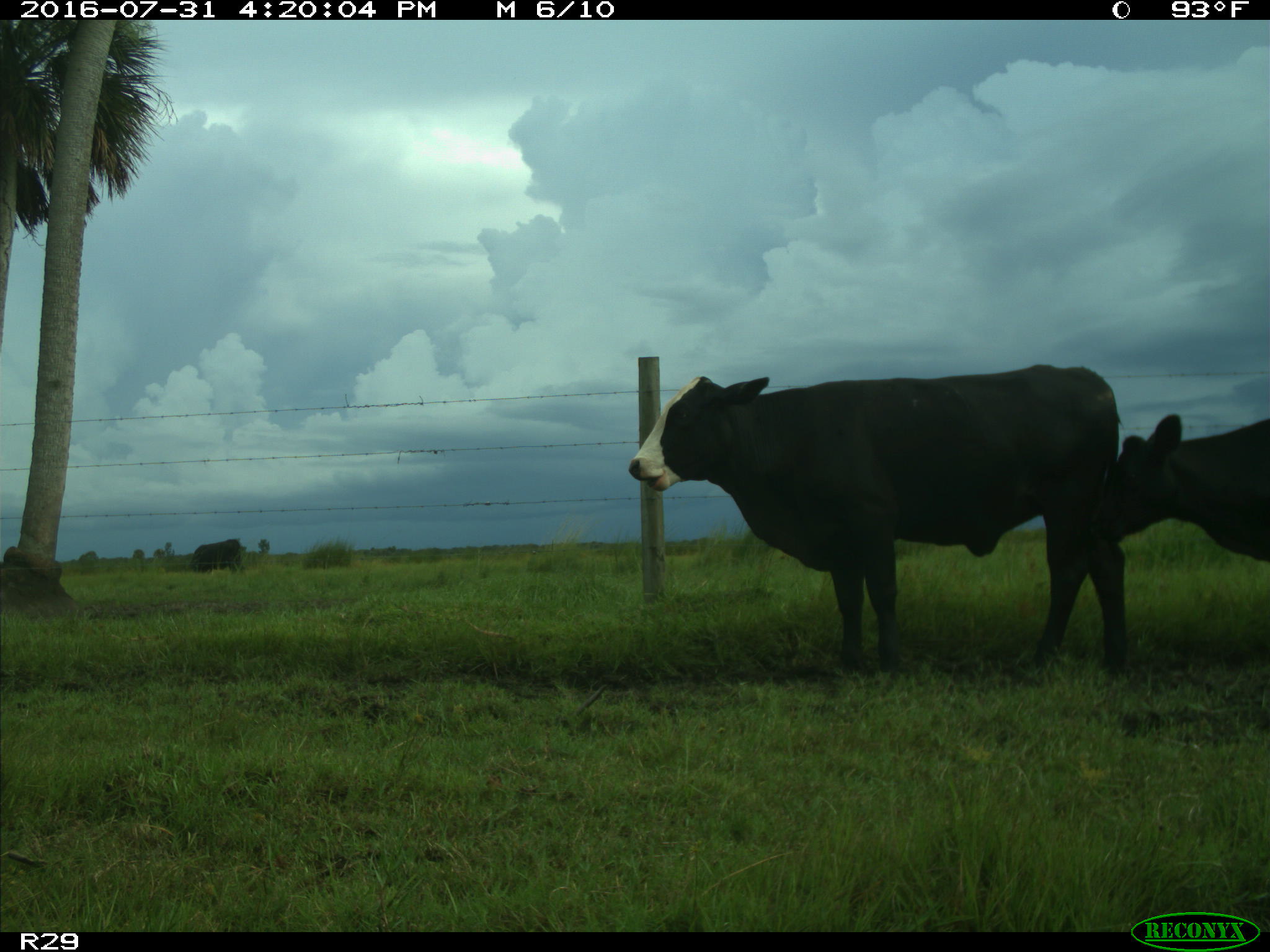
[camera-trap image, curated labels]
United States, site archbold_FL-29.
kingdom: Animalia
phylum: Chordata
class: Mammalia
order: Artiodactyla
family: Bovidae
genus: Bos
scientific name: Bos taurus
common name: domestic cow